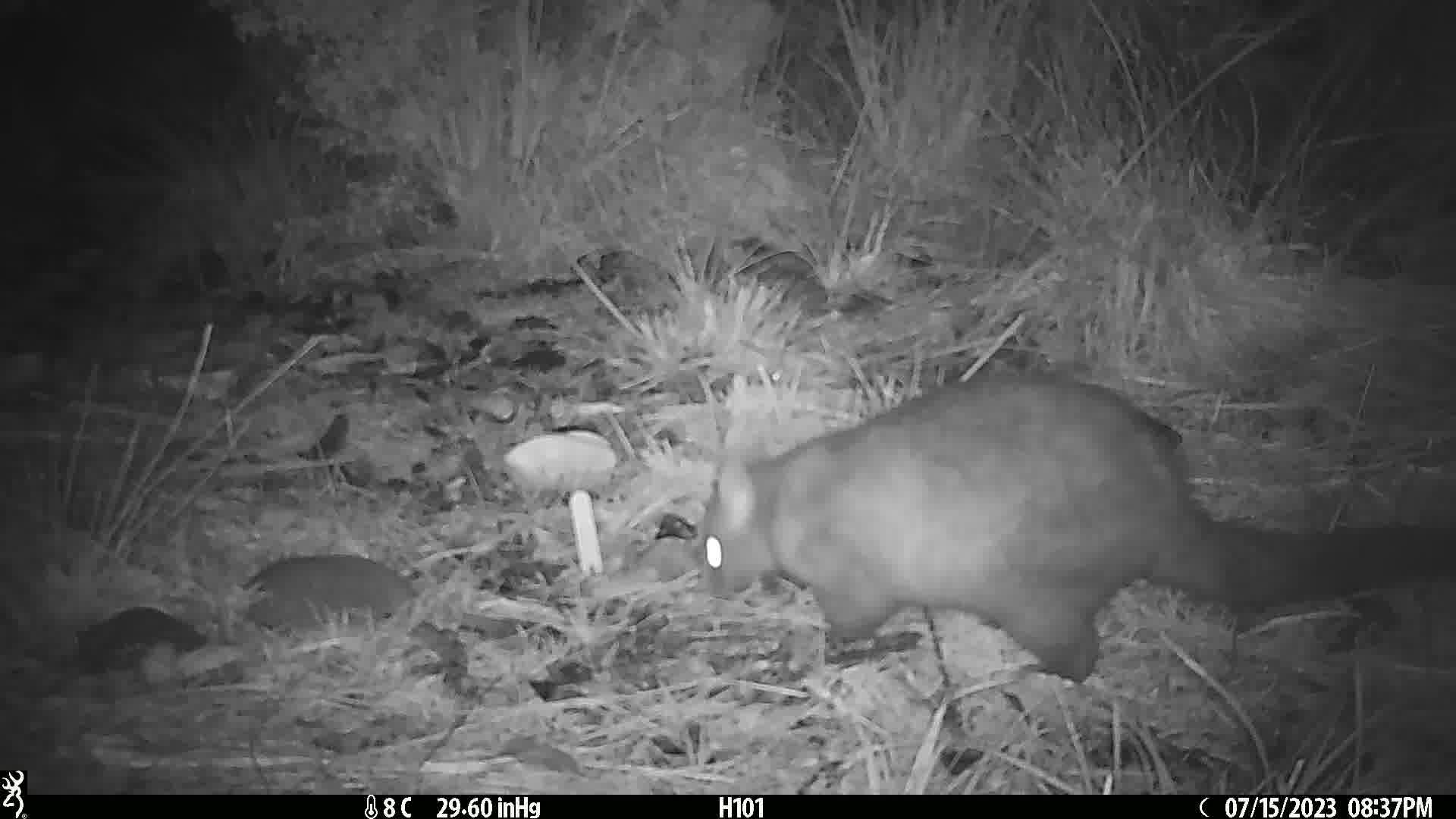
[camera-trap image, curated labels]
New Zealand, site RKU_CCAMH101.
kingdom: Animalia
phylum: Chordata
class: Mammalia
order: Diprotodontia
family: Phalangeridae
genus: Trichosurus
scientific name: Trichosurus vulpecula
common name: common brushtail possum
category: possum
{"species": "possum (common brushtail possum) (Trichosurus vulpecula)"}